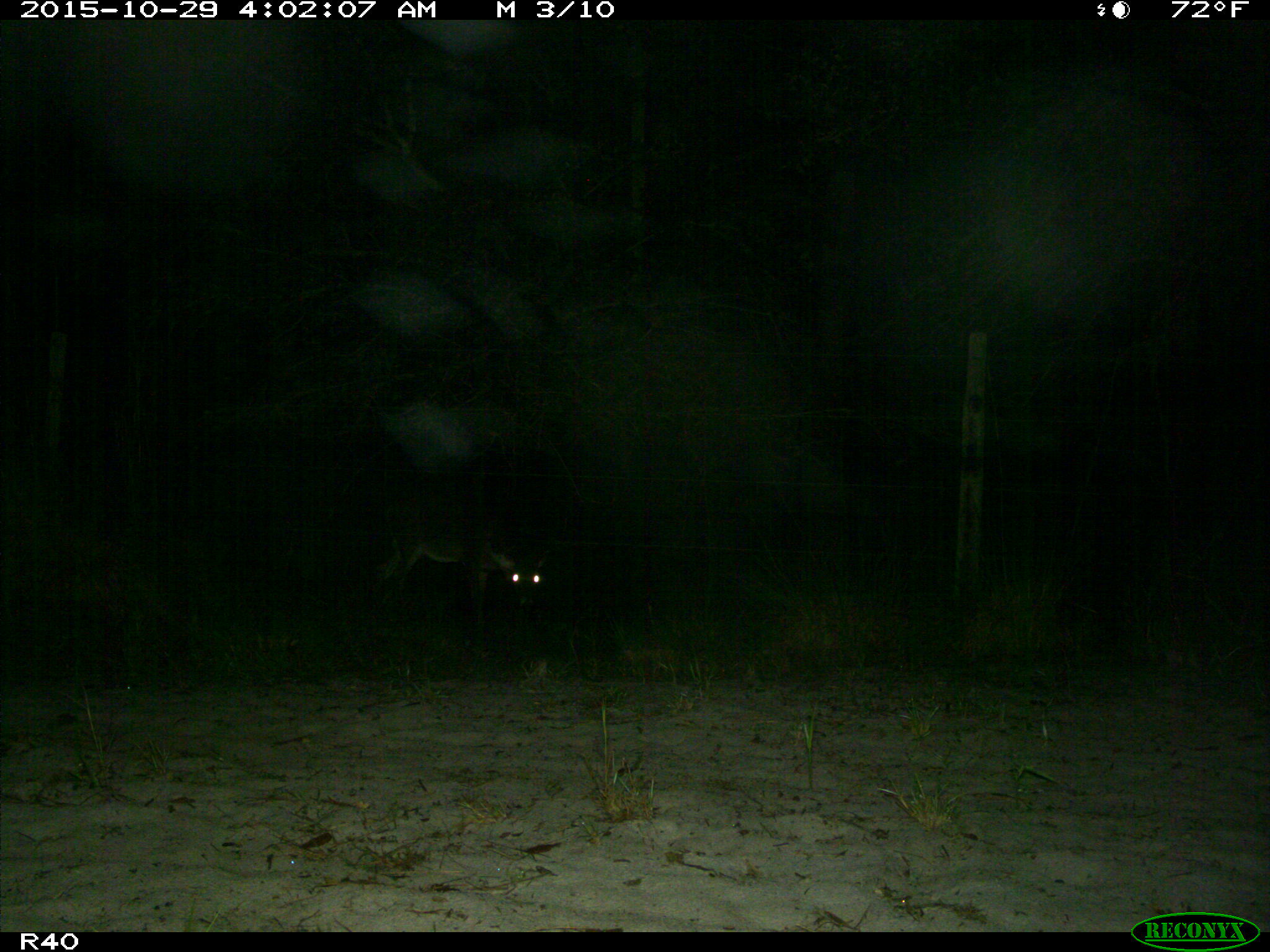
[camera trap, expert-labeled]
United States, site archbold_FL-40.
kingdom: Animalia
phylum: Chordata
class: Mammalia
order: Artiodactyla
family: Cervidae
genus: Odocoileus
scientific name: Odocoileus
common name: deer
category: unidentified deer